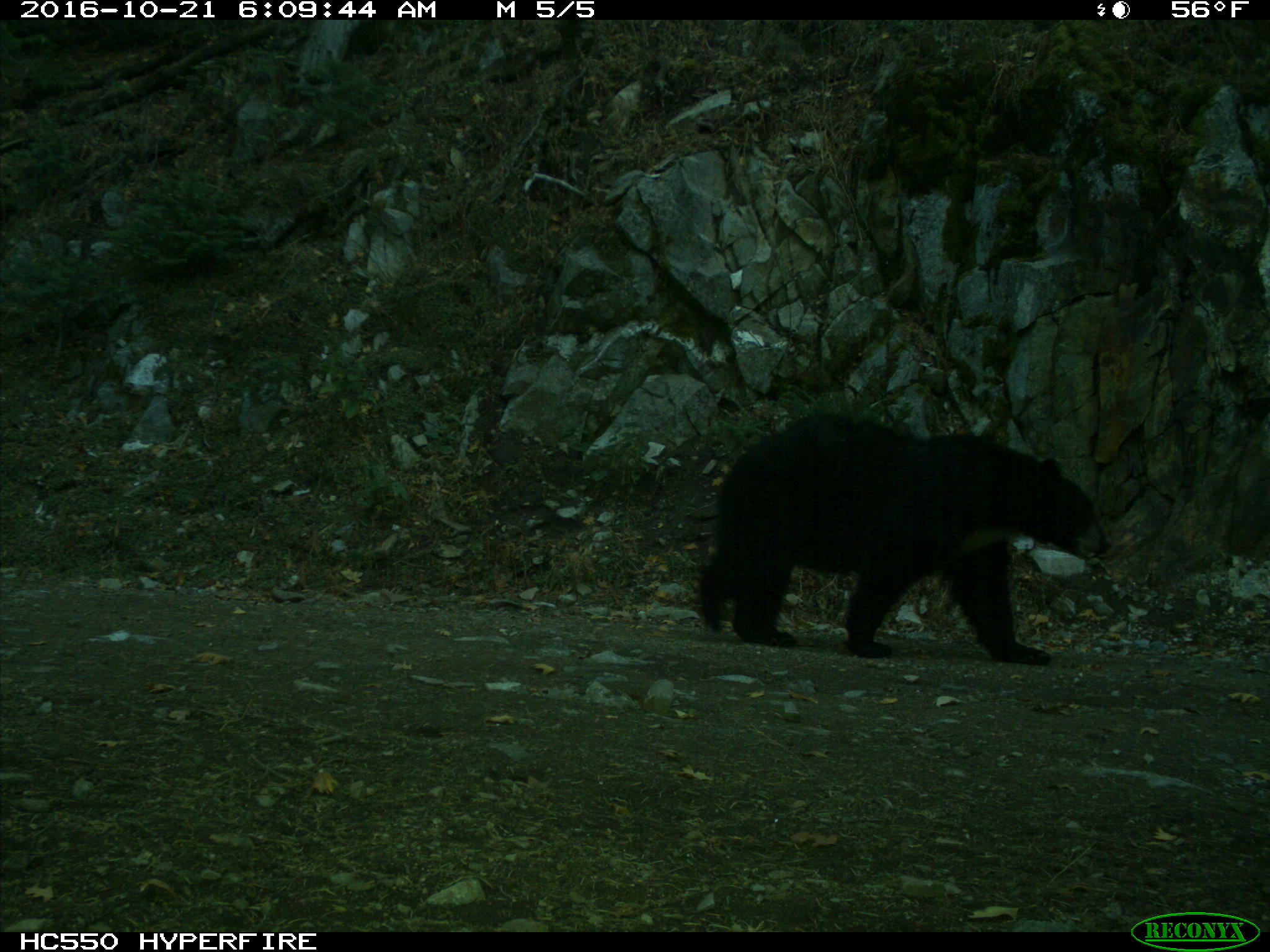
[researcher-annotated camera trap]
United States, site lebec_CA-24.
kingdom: Animalia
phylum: Chordata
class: Mammalia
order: Carnivora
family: Ursidae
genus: Ursus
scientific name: Ursus americanus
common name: american black bear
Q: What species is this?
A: Ursus americanus (american black bear).